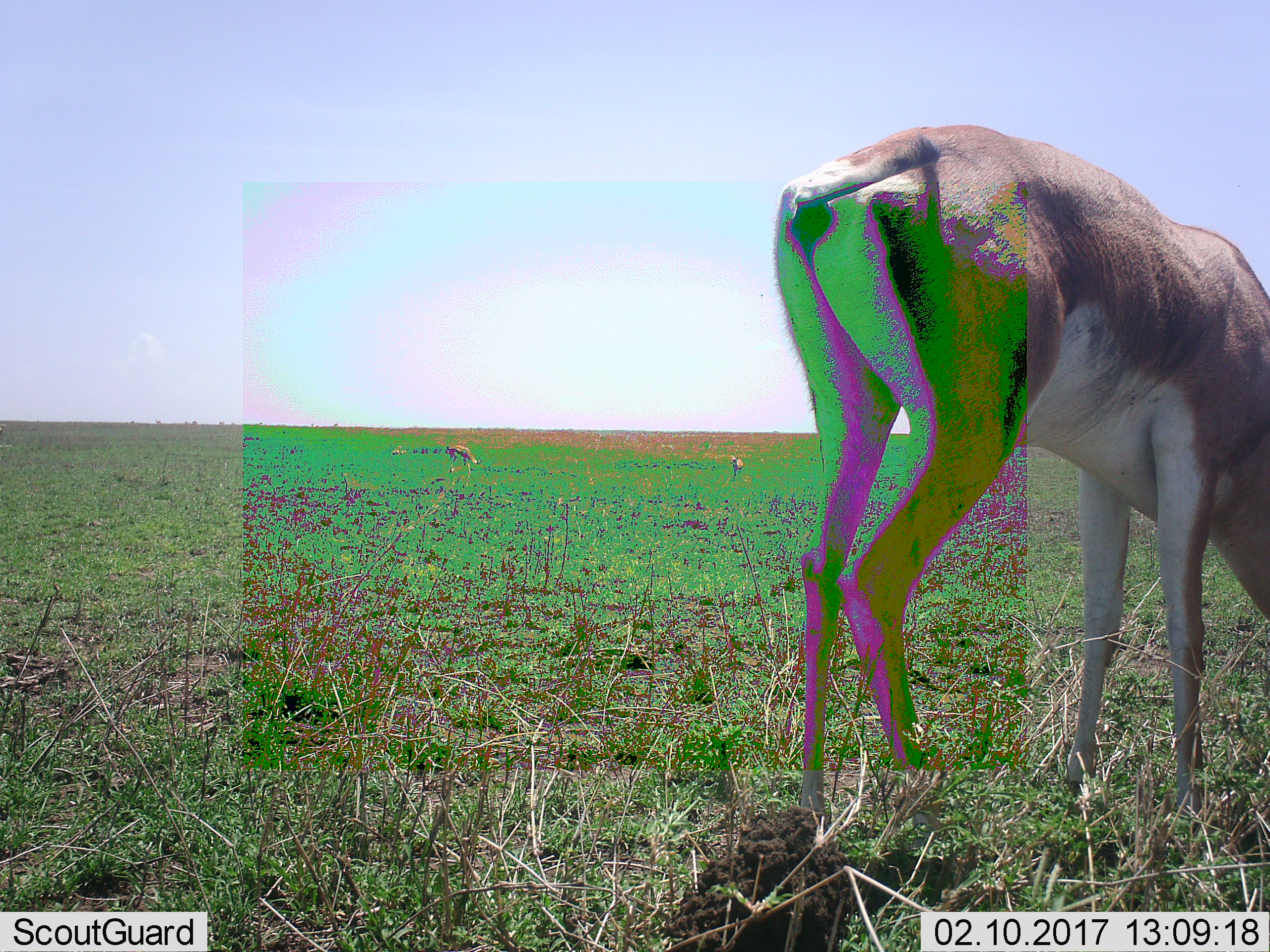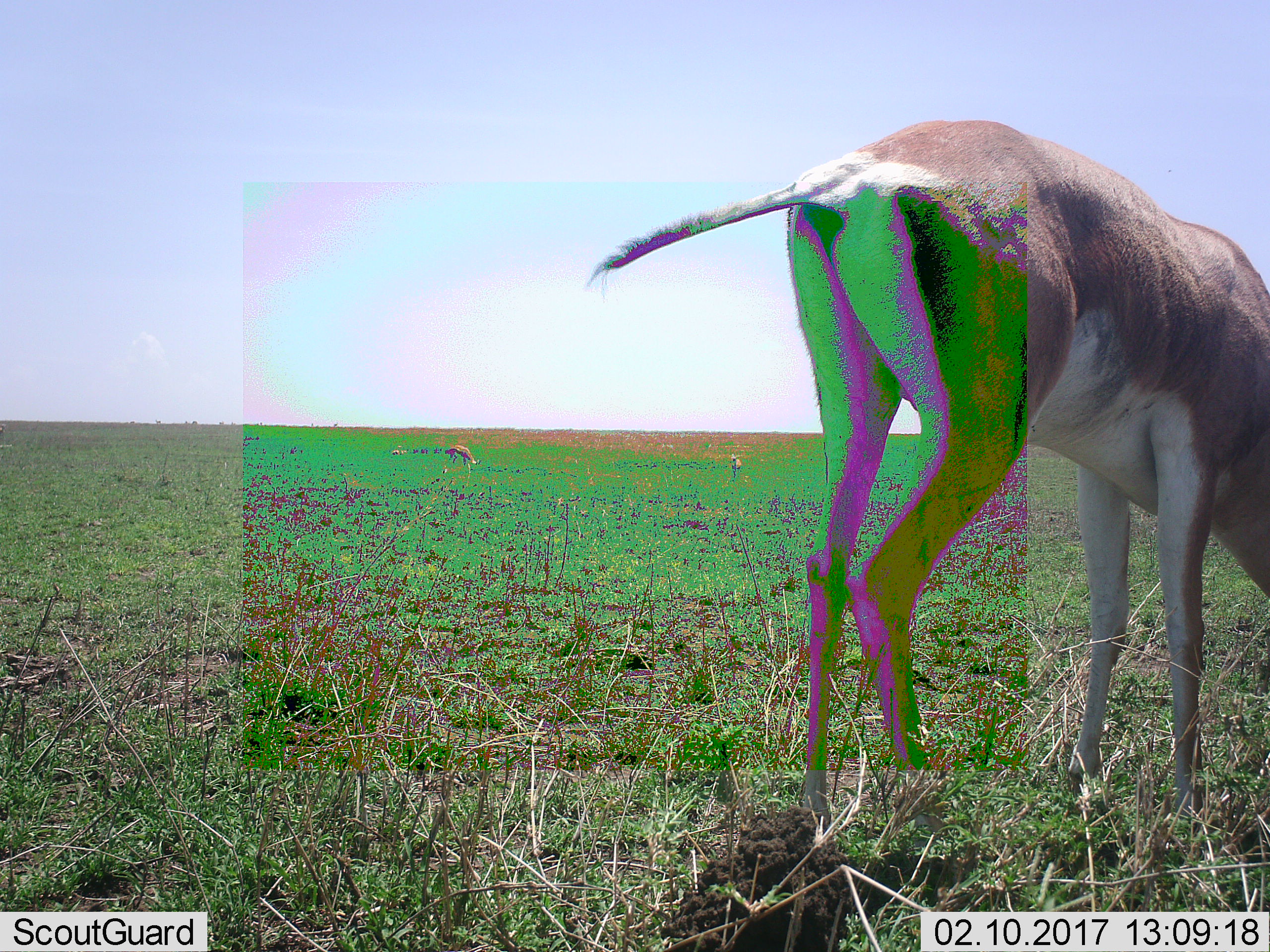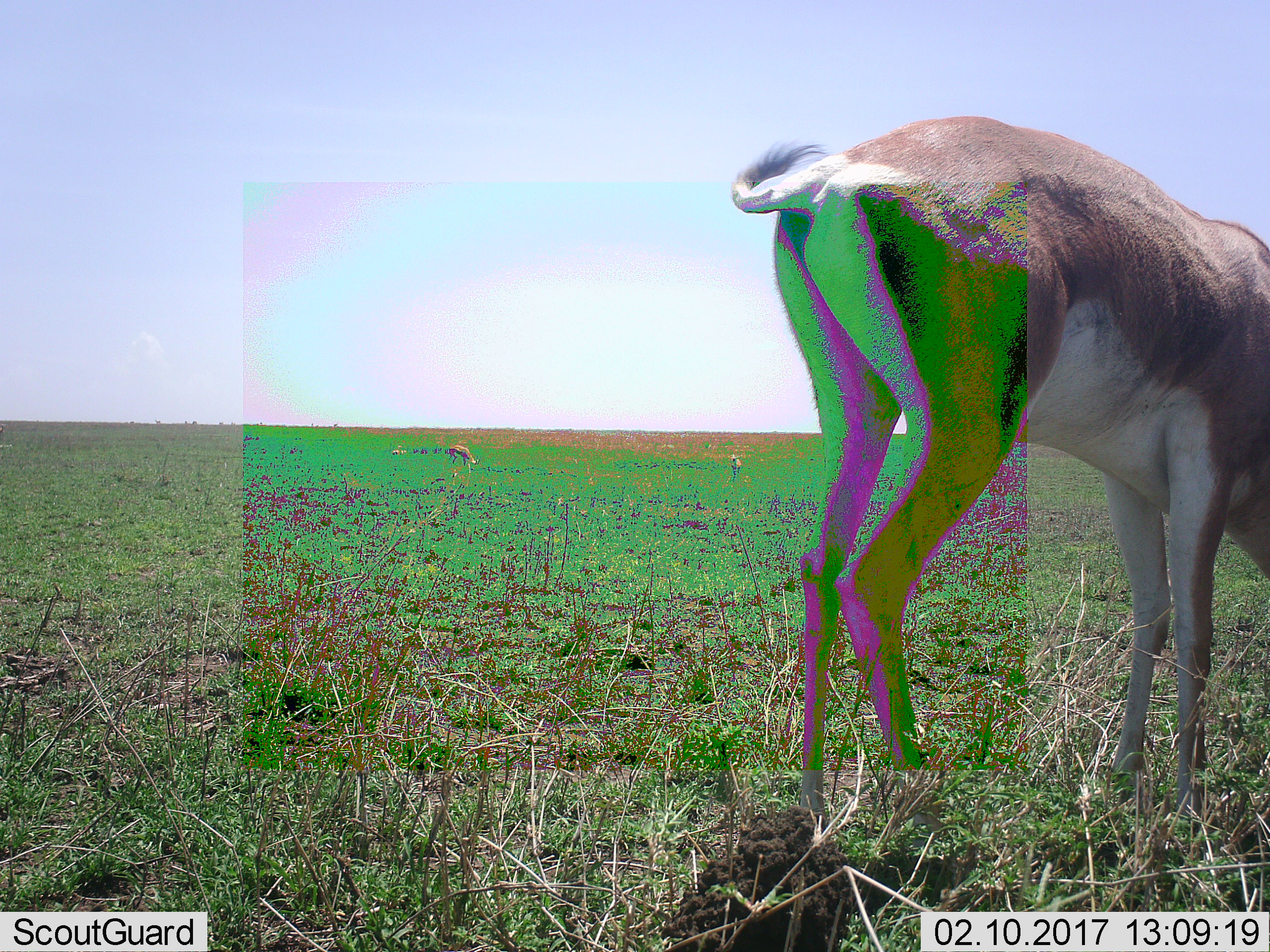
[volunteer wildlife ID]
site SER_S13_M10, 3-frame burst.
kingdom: Animalia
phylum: Chordata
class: Mammalia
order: Artiodactyla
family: Bovidae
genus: Nanger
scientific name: Nanger granti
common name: grant's gazelle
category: gazellegrants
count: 3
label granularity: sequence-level